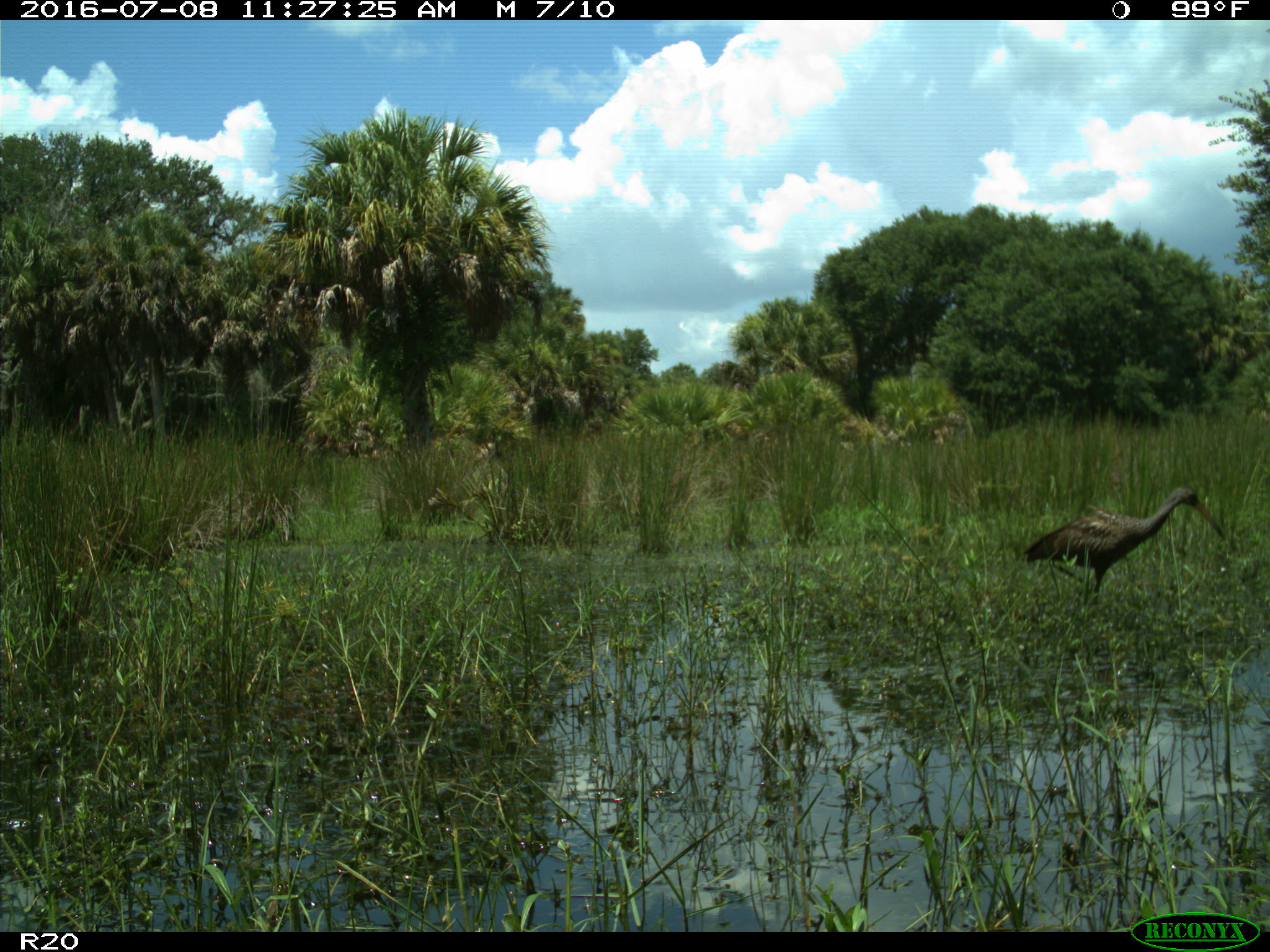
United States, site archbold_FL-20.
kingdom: Animalia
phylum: Chordata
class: Aves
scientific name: Aves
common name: birds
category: unidentified bird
Unidentified bird (birds) (Aves).